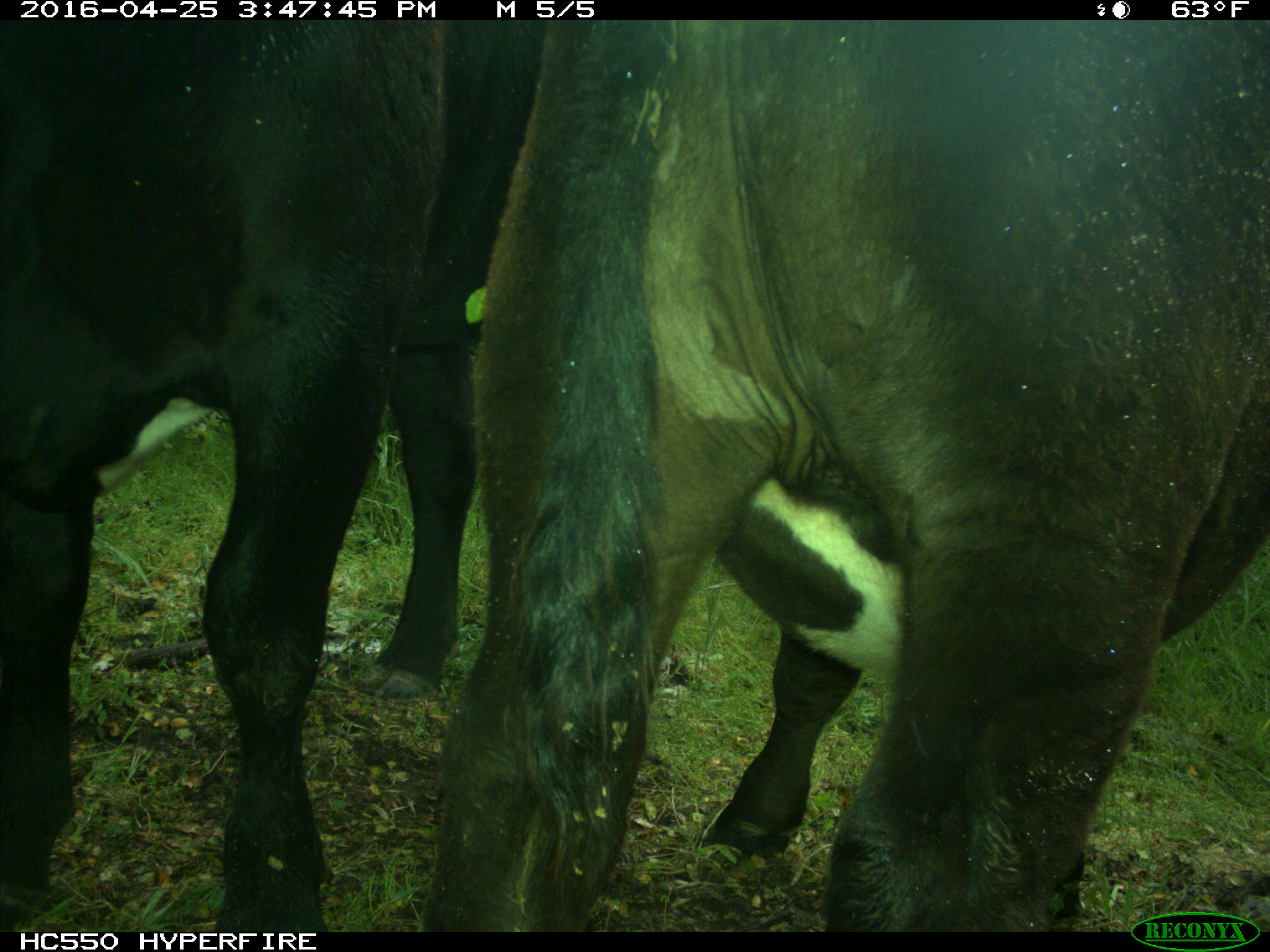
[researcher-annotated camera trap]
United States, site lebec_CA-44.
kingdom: Animalia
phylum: Chordata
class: Mammalia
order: Artiodactyla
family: Bovidae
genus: Bos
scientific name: Bos taurus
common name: domestic cow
Bos taurus (domestic cow).